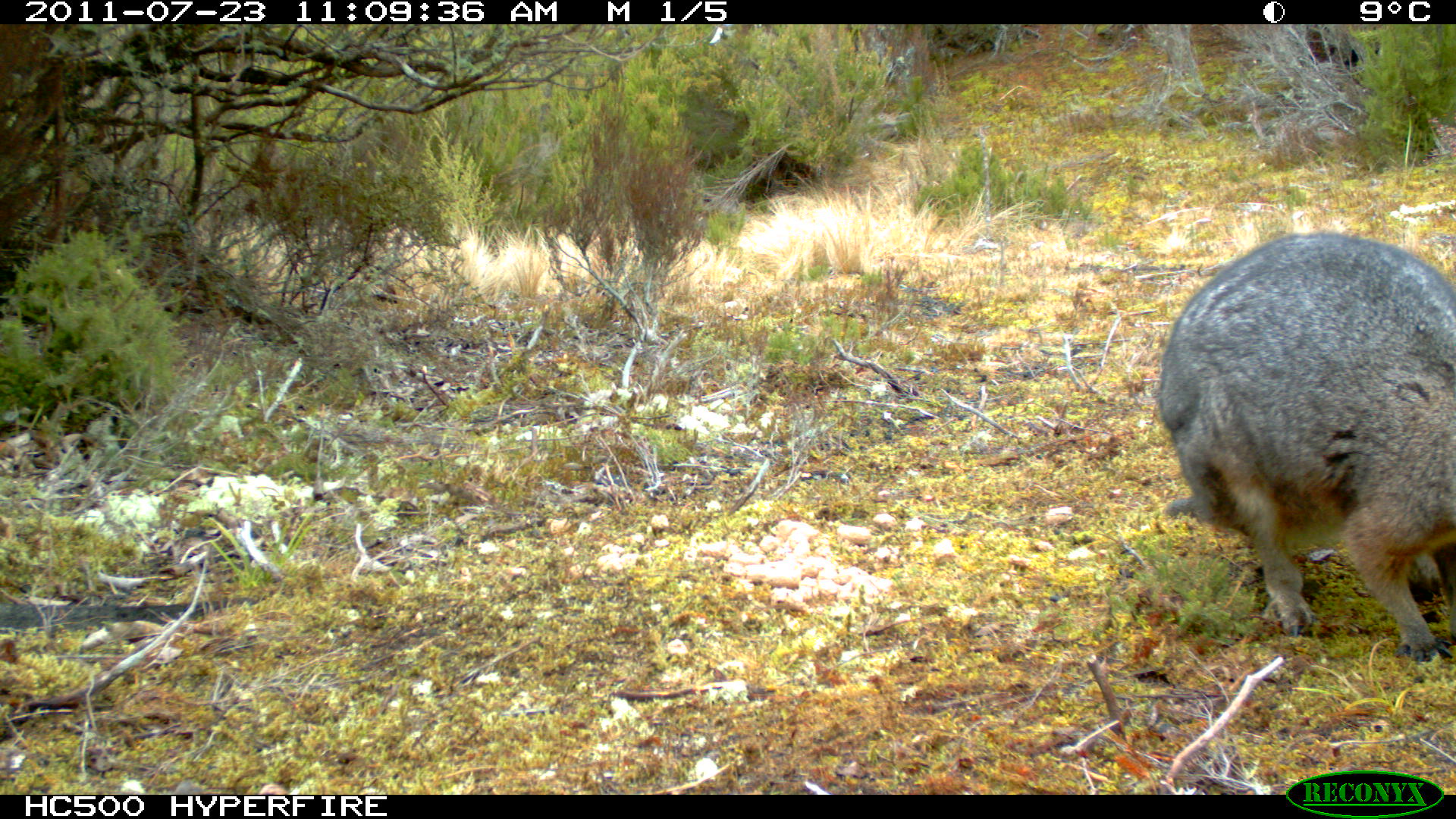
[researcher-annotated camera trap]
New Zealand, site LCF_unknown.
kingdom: Animalia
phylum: Chordata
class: Mammalia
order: Diprotodontia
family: Macropodidae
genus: Notamacropus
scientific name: Notamacropus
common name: wallaby